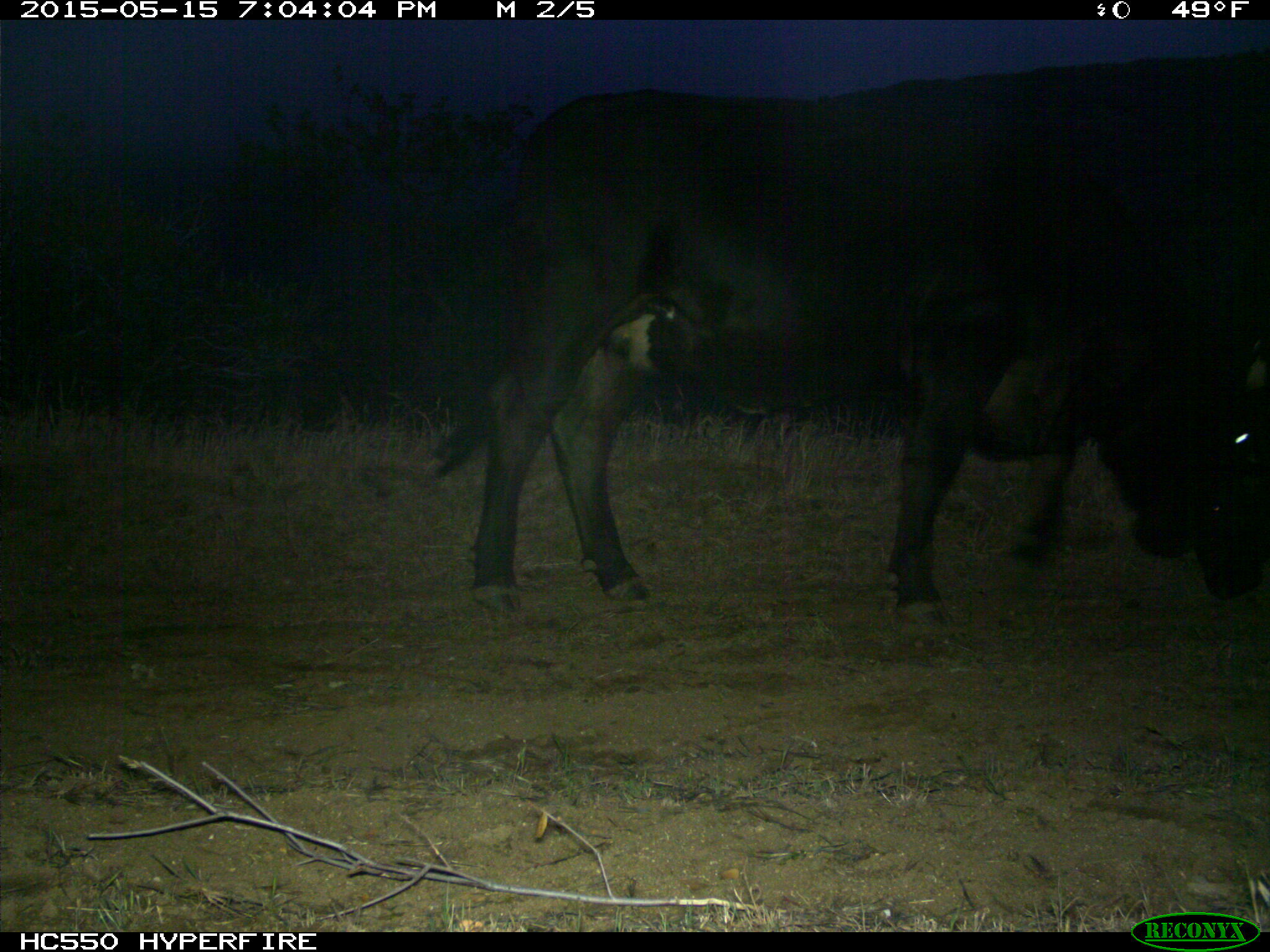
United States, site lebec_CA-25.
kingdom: Animalia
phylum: Chordata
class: Mammalia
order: Artiodactyla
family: Bovidae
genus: Bos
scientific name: Bos taurus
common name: domestic cow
Bos taurus (domestic cow).